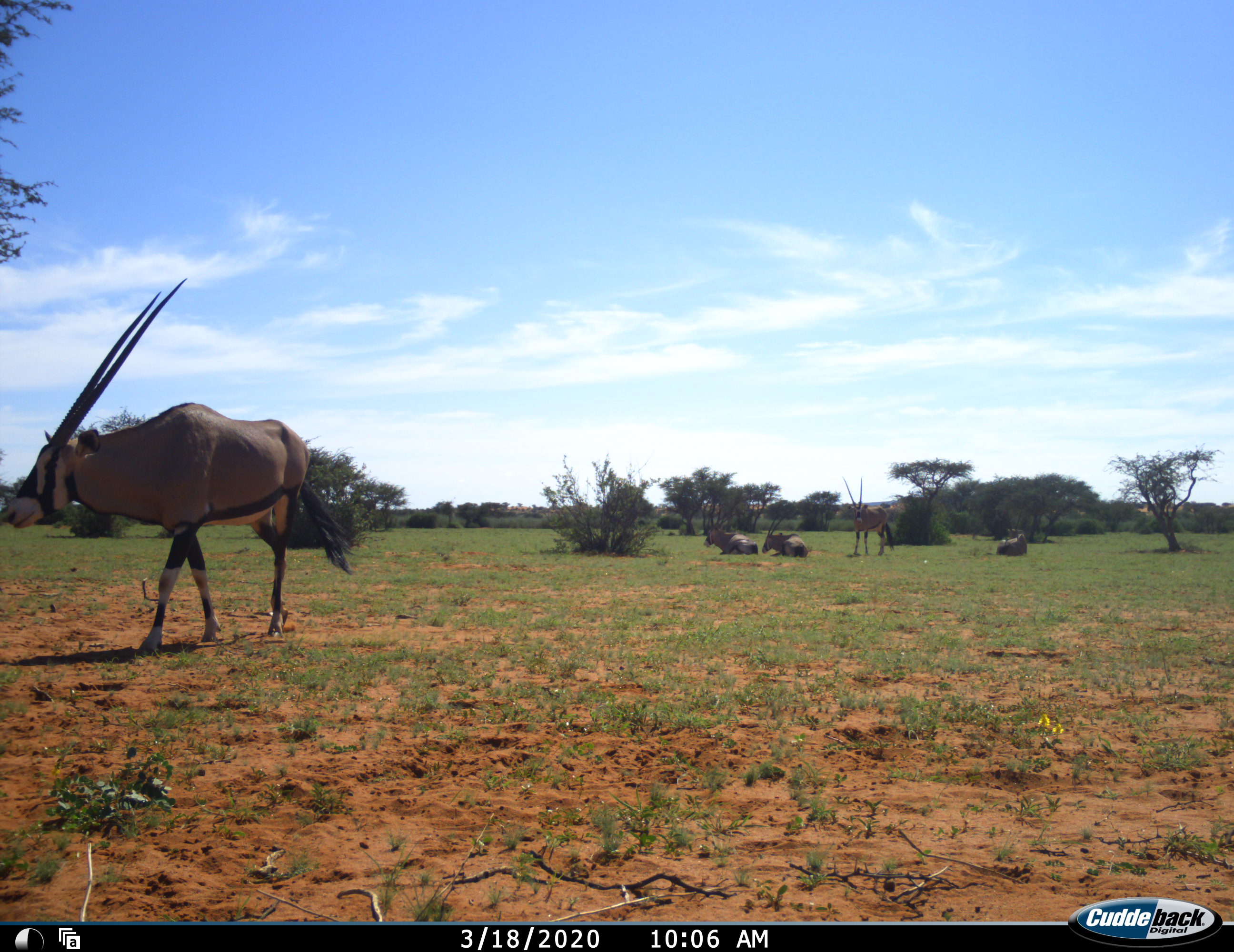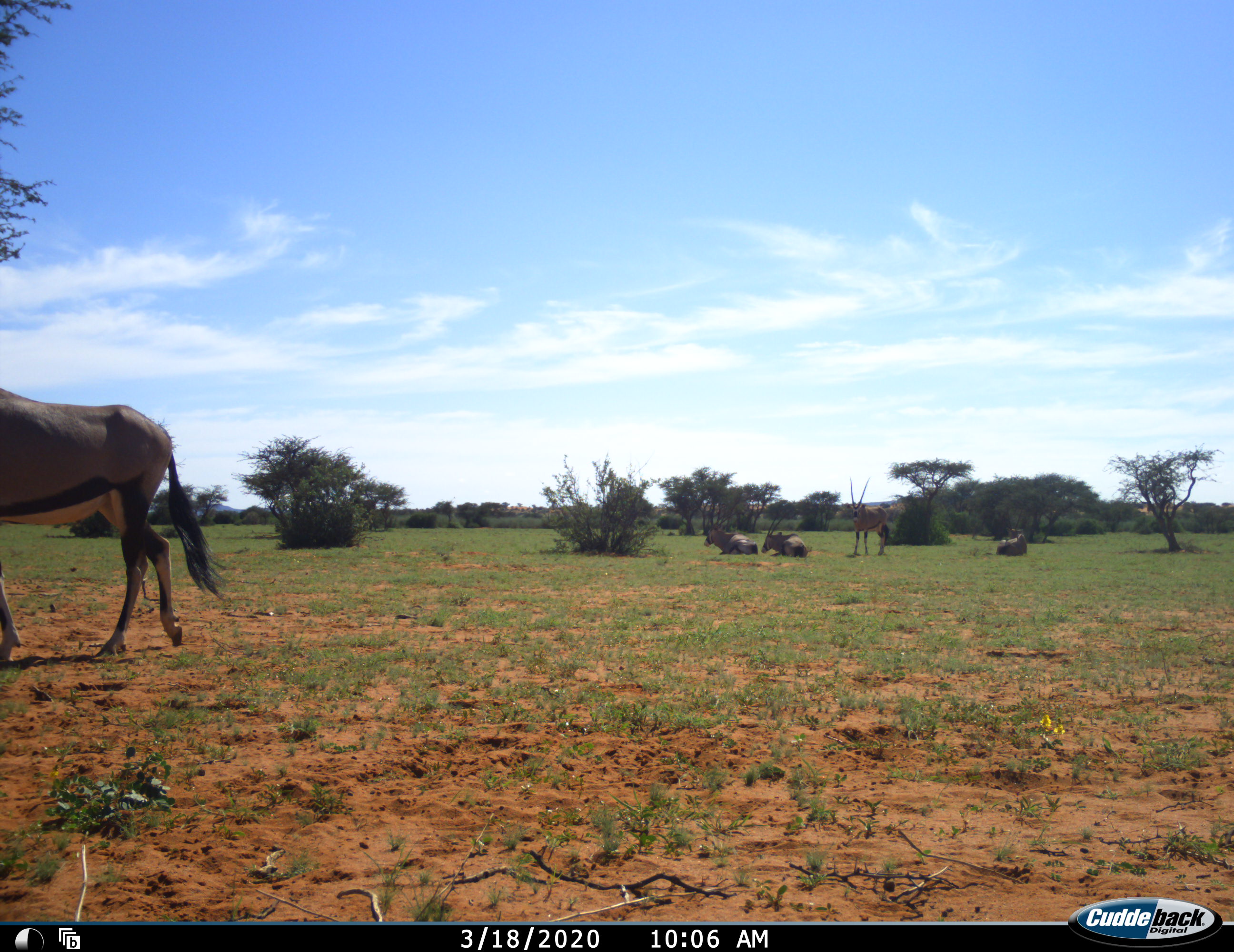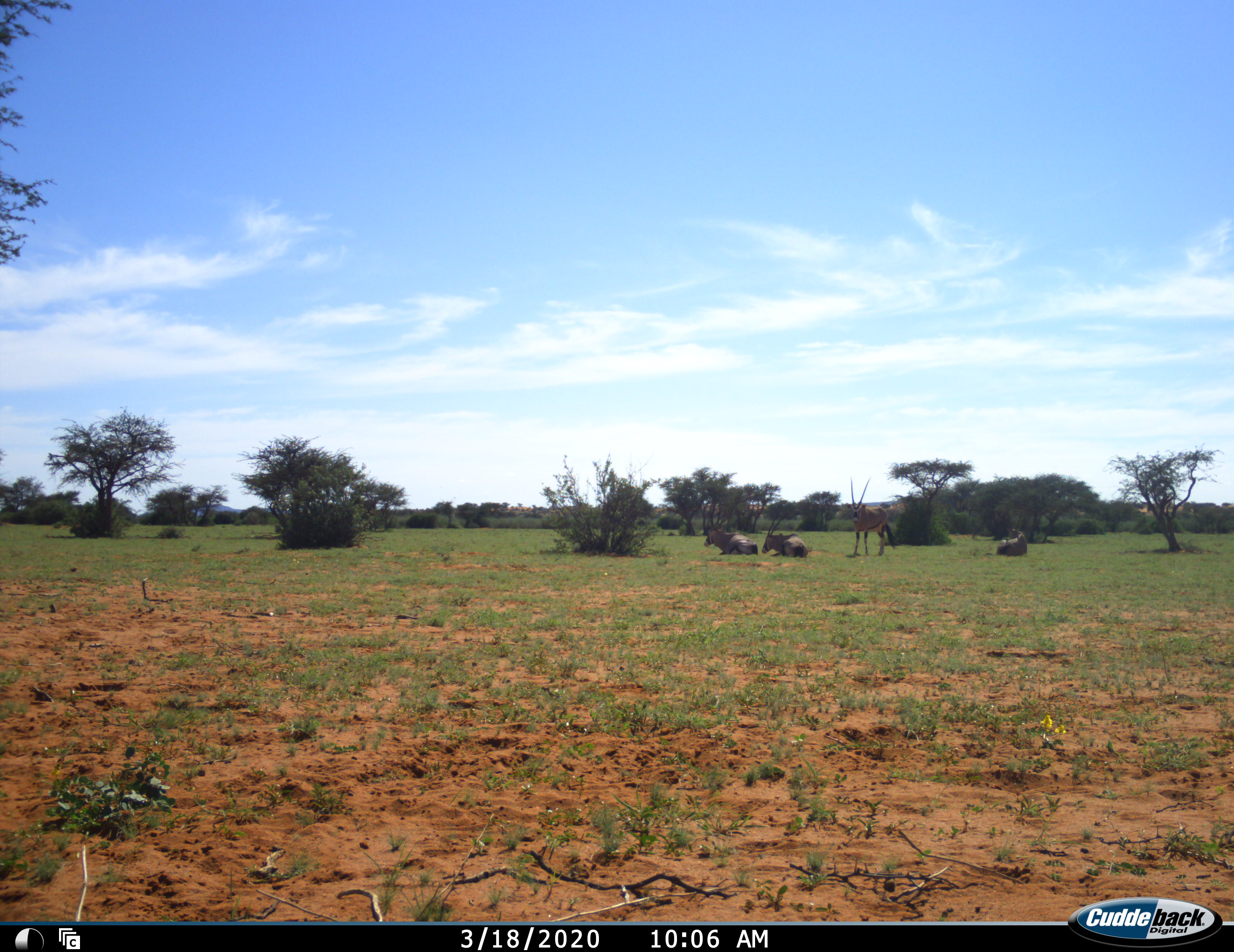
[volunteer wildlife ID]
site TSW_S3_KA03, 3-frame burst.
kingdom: Animalia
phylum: Chordata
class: Mammalia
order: Artiodactyla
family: Bovidae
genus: Oryx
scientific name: Oryx gazella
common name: gemsbok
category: oryx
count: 5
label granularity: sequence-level